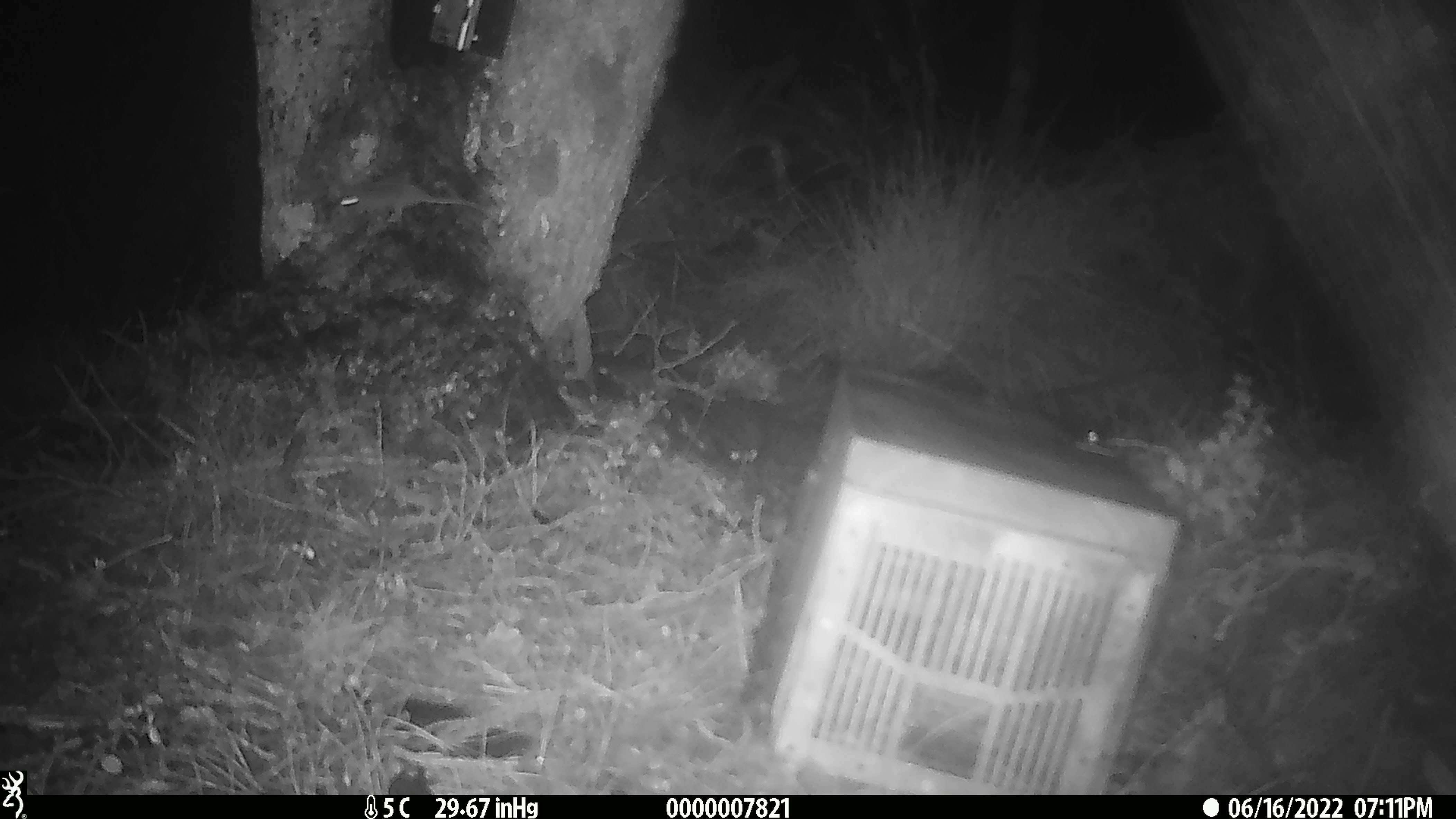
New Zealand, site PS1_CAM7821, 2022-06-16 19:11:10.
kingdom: Animalia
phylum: Chordata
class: Mammalia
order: Rodentia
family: Muridae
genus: Mus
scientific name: Mus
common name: mouse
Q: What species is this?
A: Mouse (Mus).